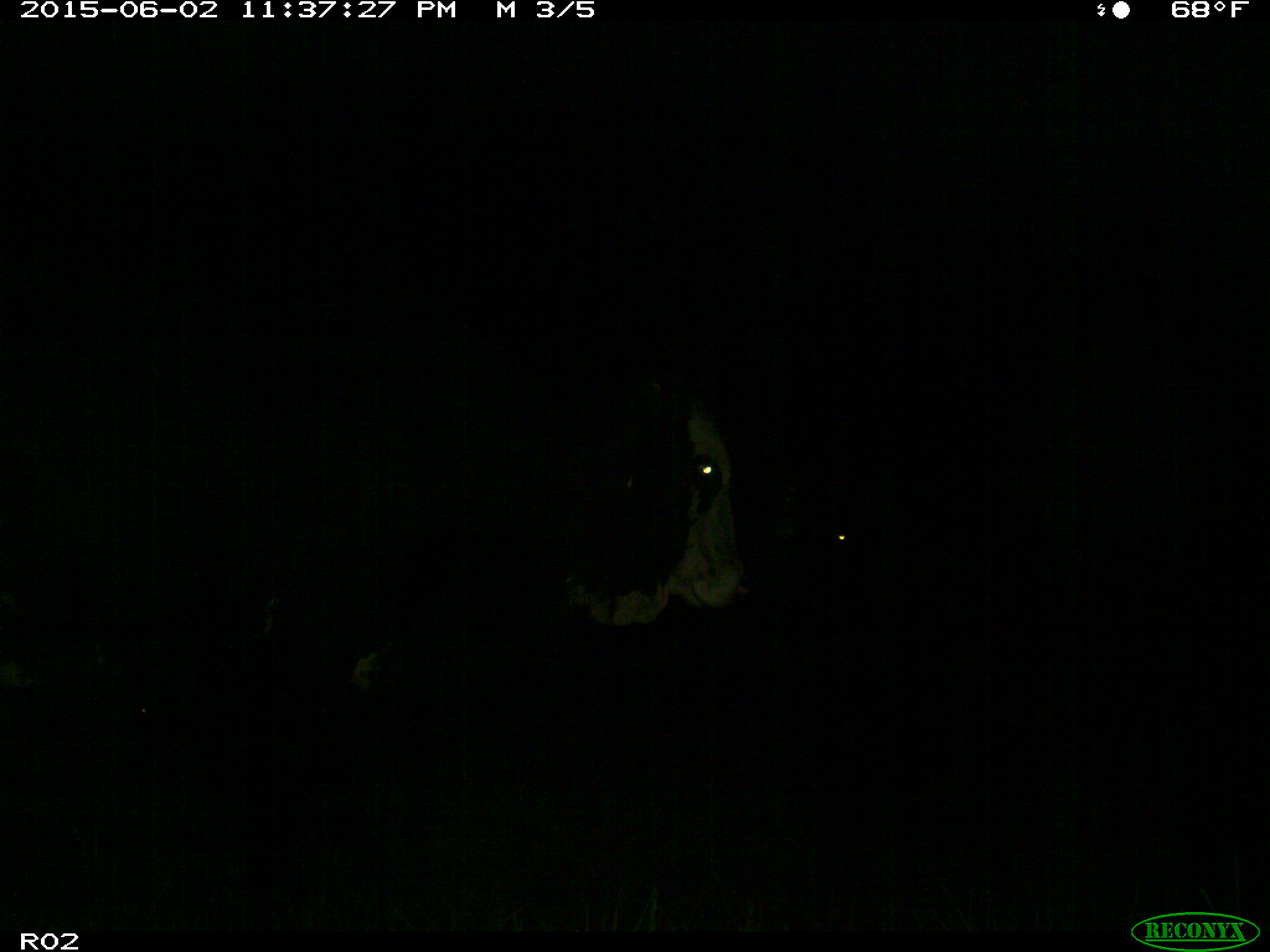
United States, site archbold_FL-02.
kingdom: Animalia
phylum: Chordata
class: Mammalia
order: Artiodactyla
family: Bovidae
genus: Bos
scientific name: Bos taurus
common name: domestic cow